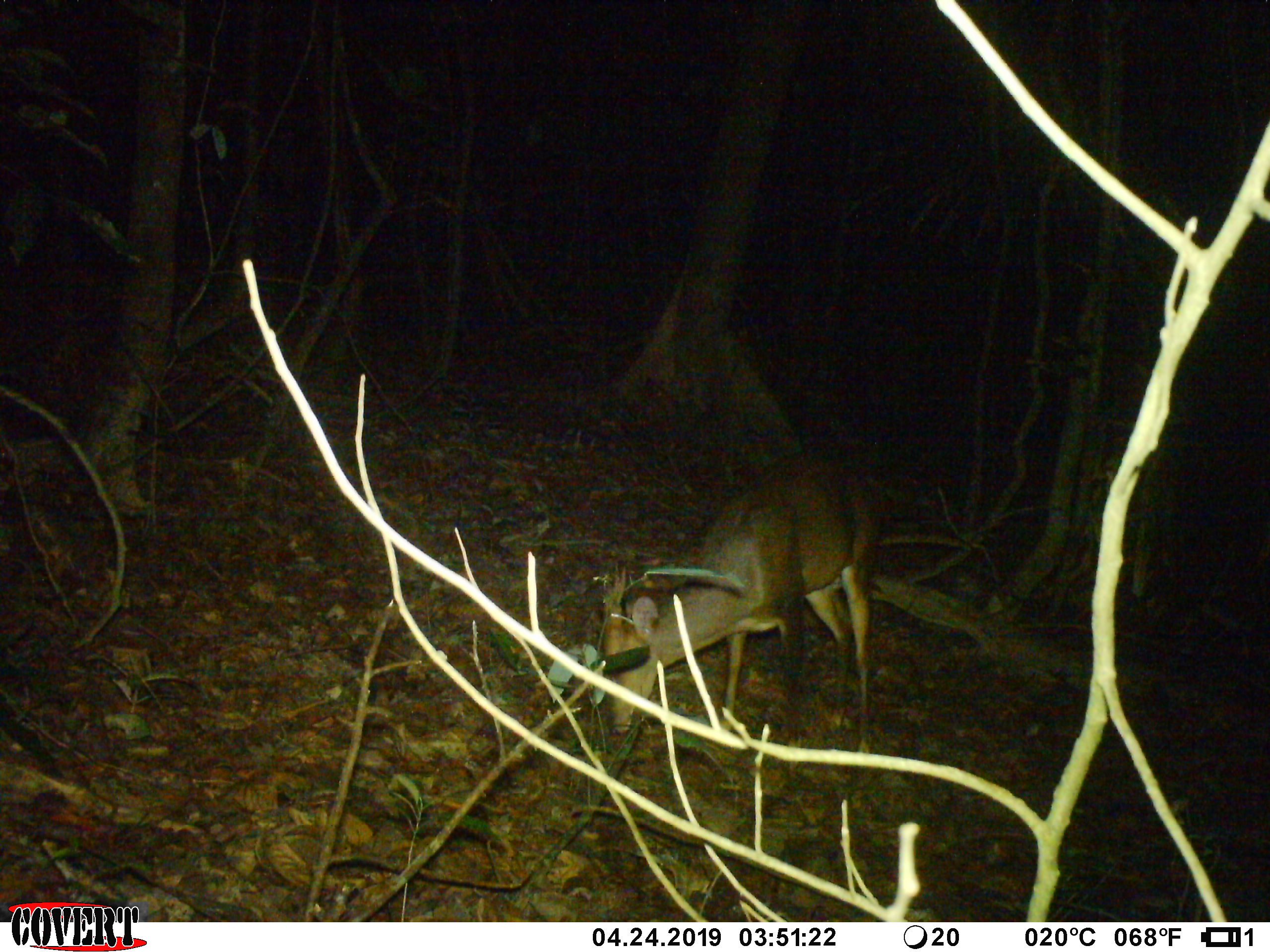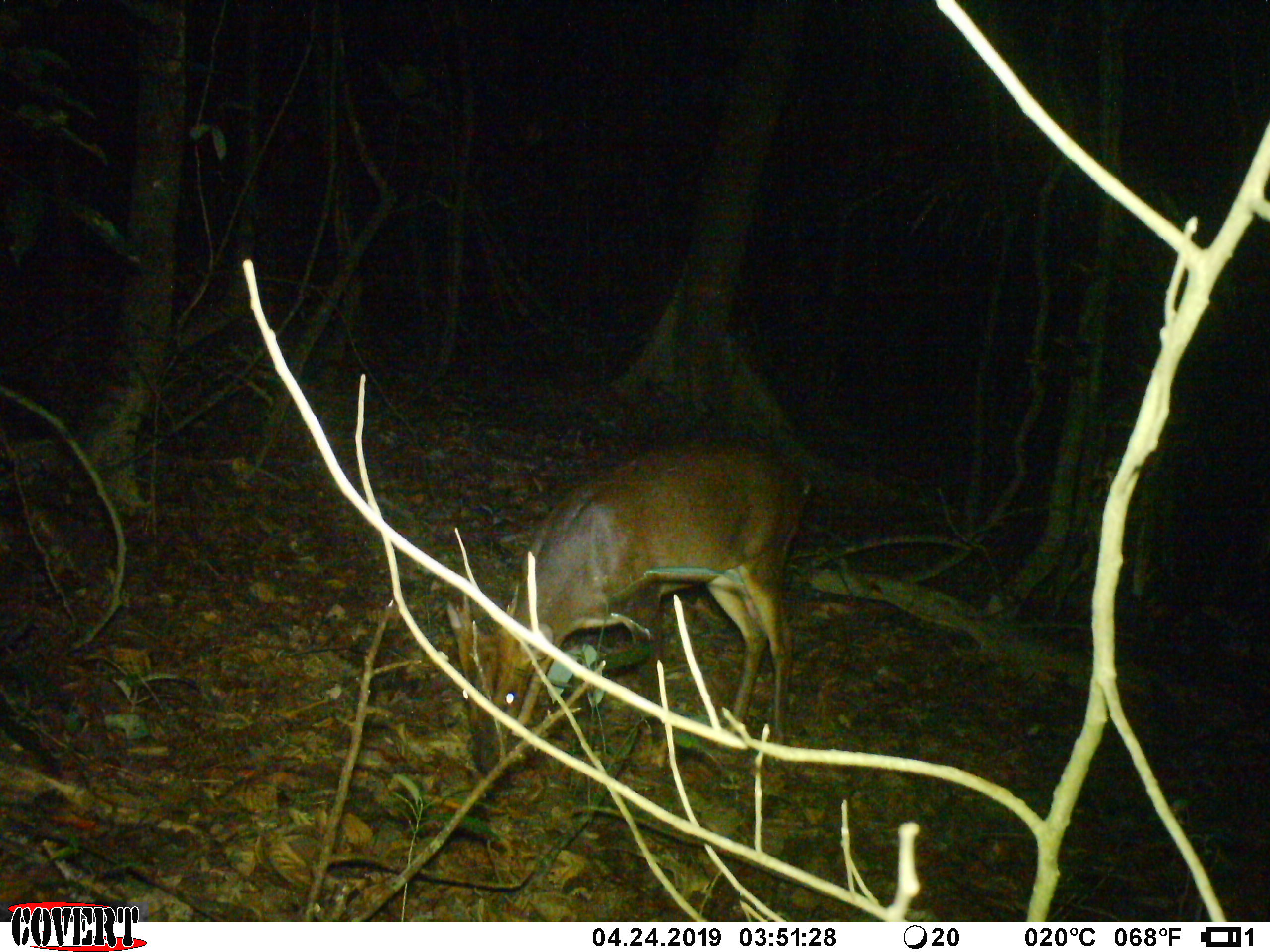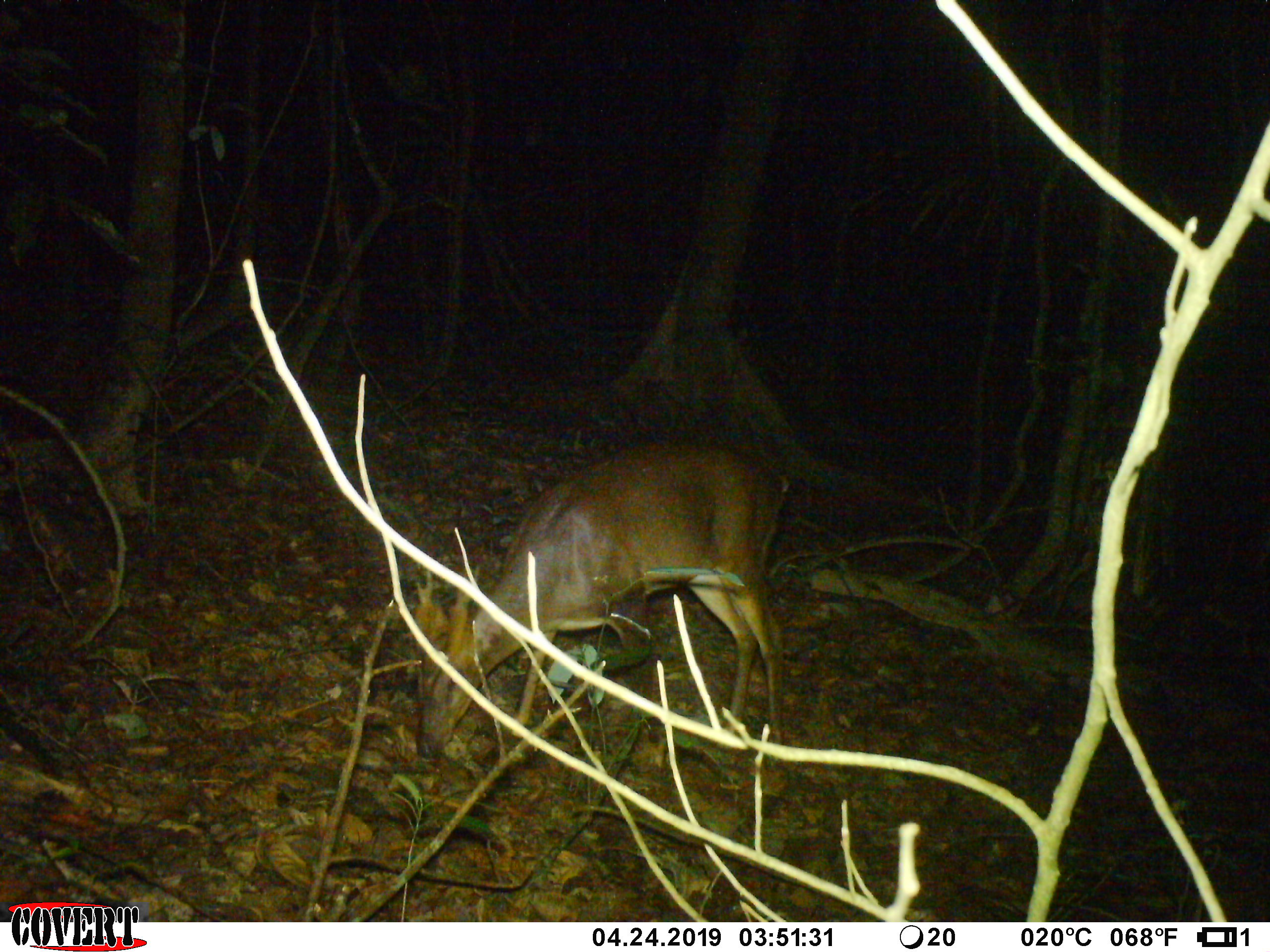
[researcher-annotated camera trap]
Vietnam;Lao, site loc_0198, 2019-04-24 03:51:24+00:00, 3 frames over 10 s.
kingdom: Animalia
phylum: Chordata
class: Mammalia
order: Artiodactyla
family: Cervidae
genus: Muntiacus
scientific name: Muntiacus vuquangensis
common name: large-antlered muntjac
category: large antlered muntjac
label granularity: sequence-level